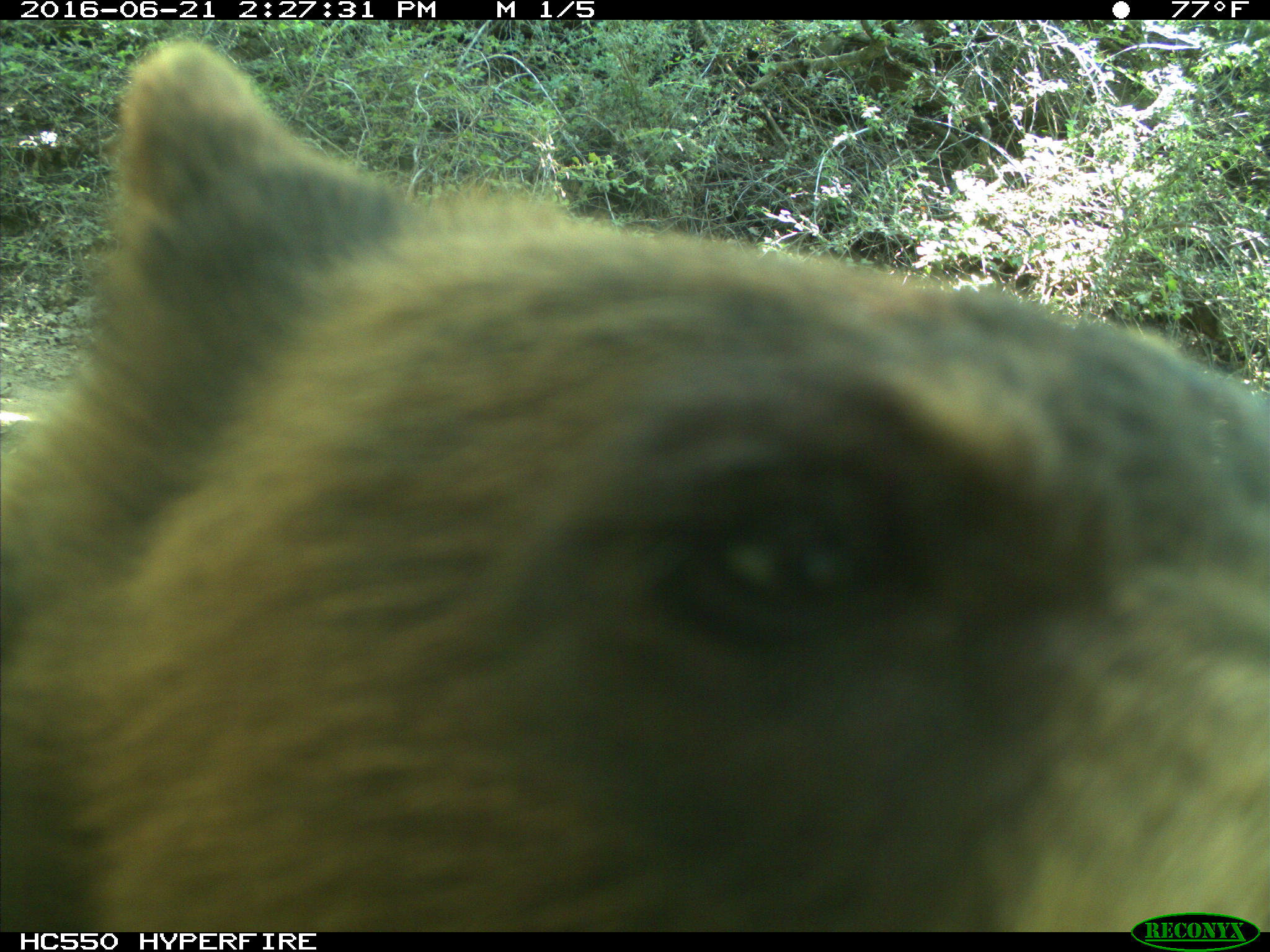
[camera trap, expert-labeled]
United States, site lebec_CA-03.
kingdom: Animalia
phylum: Chordata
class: Mammalia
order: Carnivora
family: Ursidae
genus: Ursus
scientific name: Ursus americanus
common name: american black bear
Ursus americanus (american black bear).